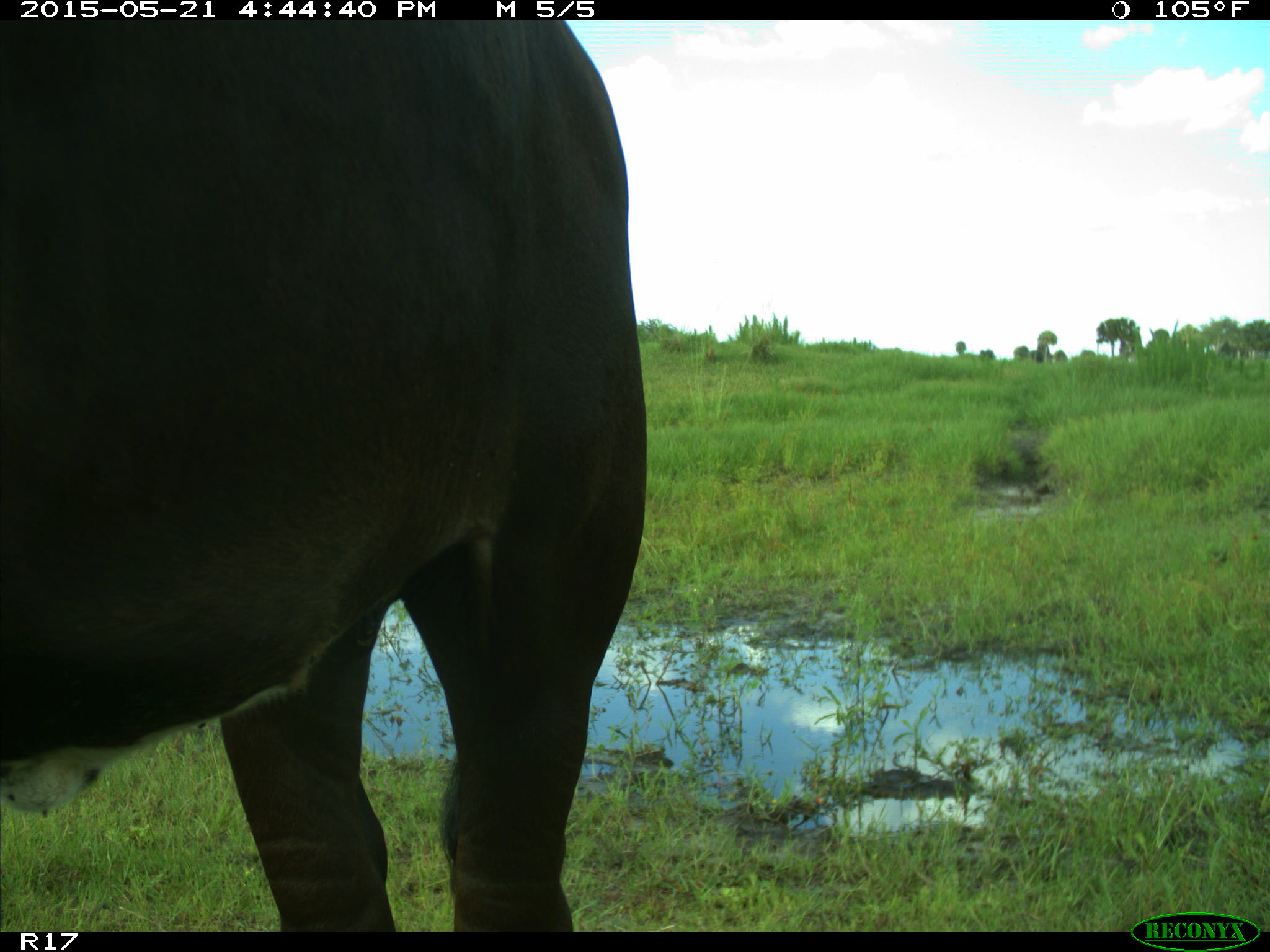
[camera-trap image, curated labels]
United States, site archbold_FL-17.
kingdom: Animalia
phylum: Chordata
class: Mammalia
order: Artiodactyla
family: Bovidae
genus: Bos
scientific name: Bos taurus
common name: domestic cow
Bos taurus (domestic cow).